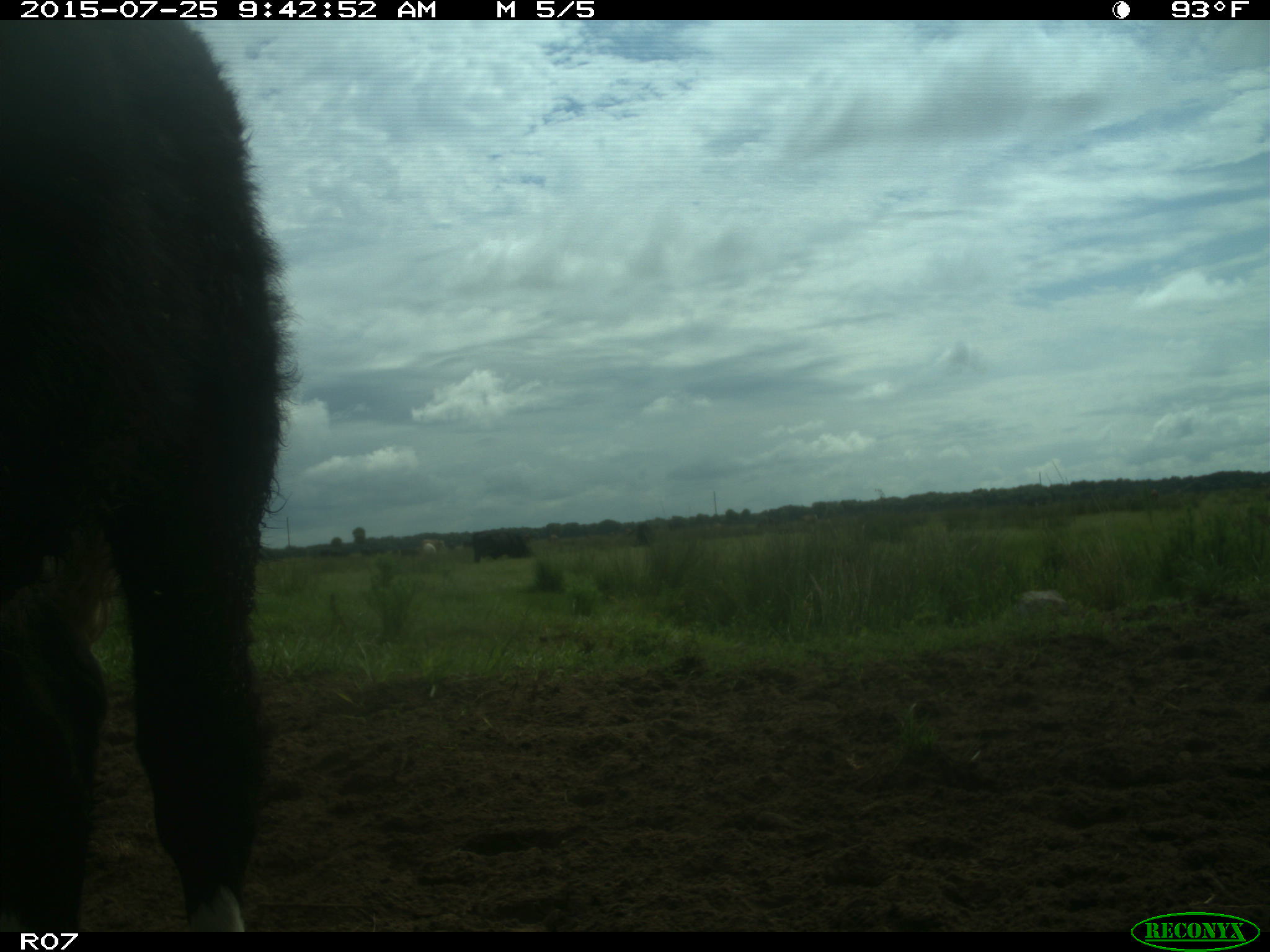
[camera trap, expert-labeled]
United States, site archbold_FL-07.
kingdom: Animalia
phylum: Chordata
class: Mammalia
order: Artiodactyla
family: Bovidae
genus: Bos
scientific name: Bos taurus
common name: domestic cow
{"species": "Bos taurus (domestic cow)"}